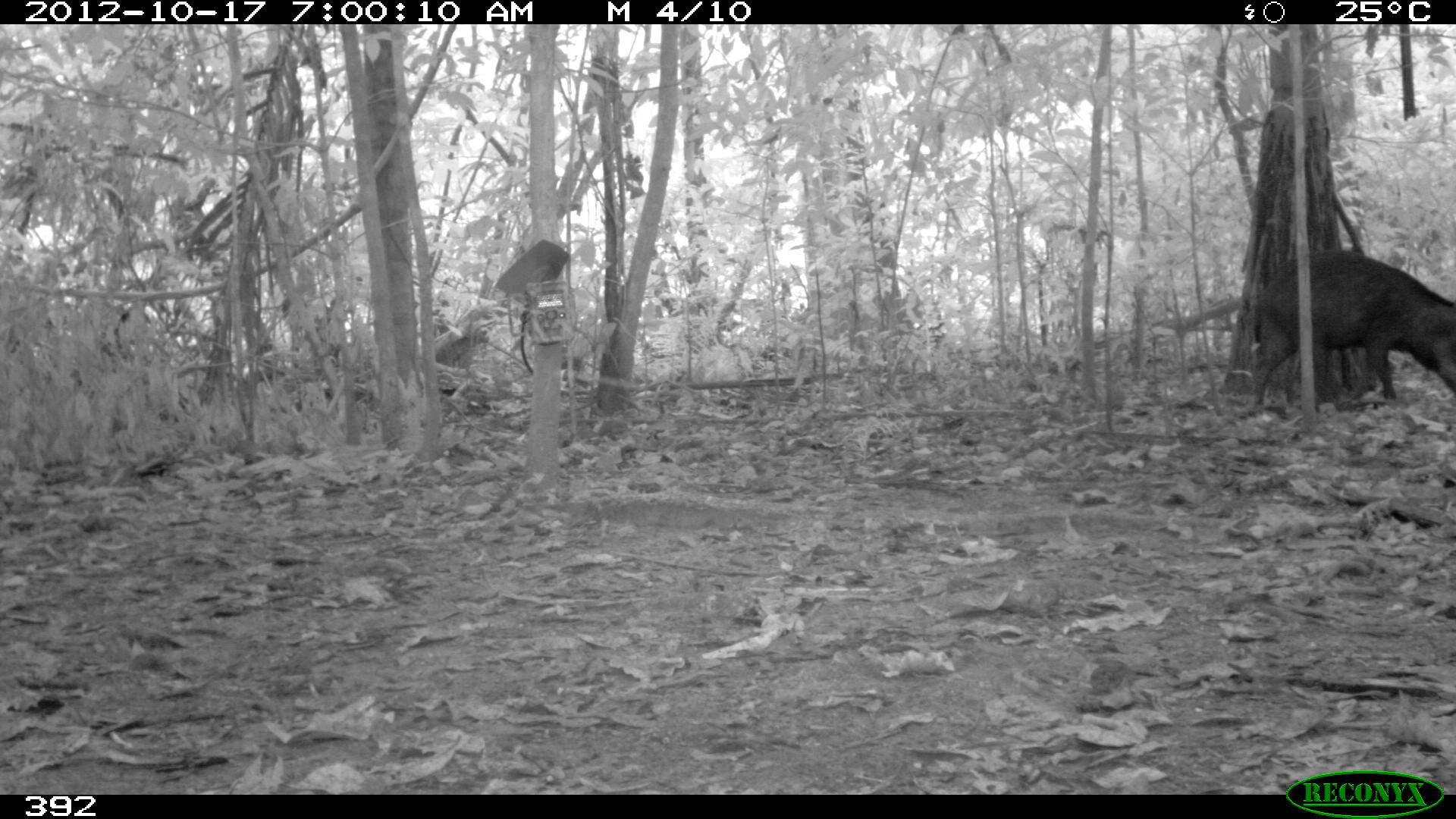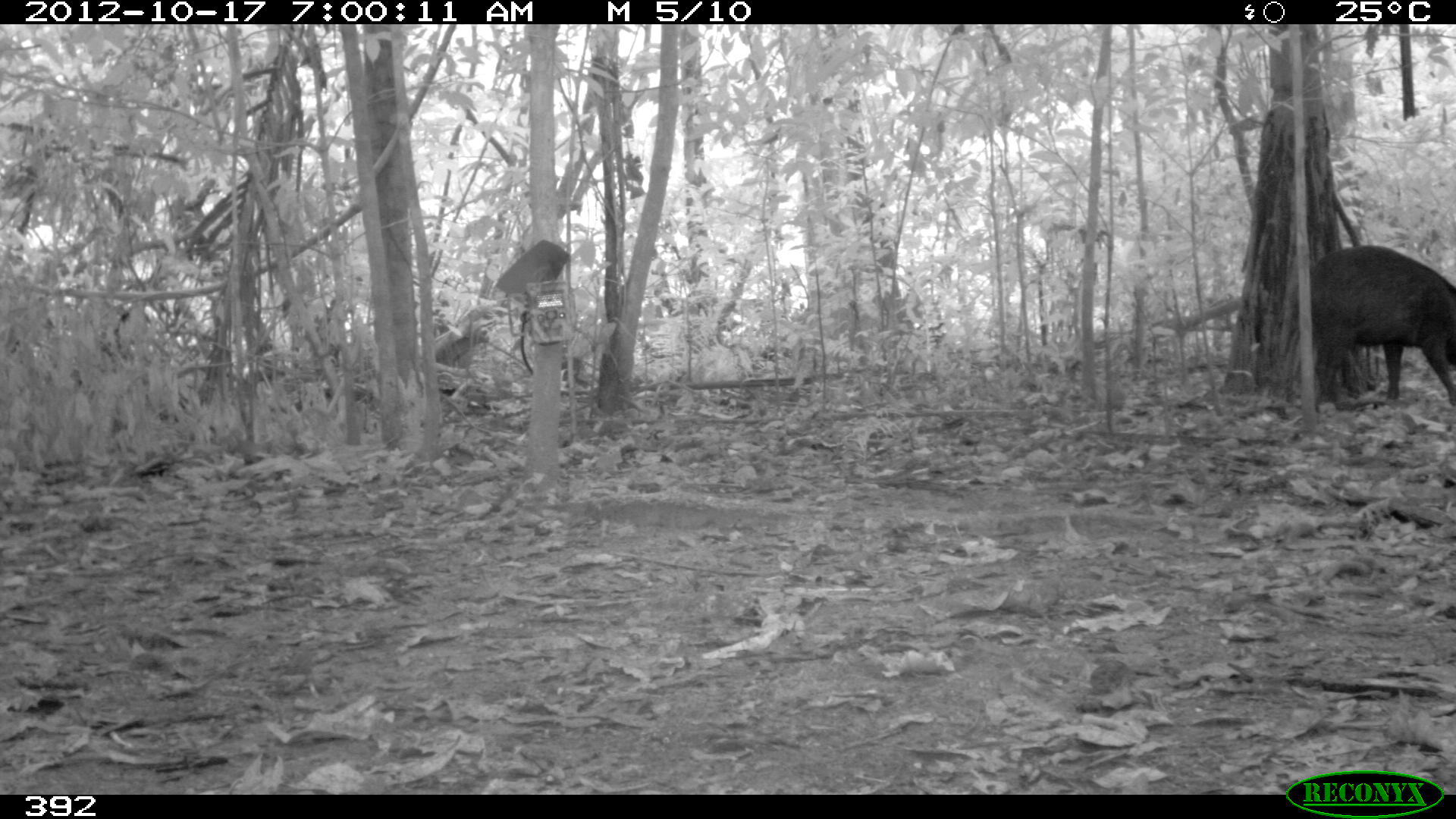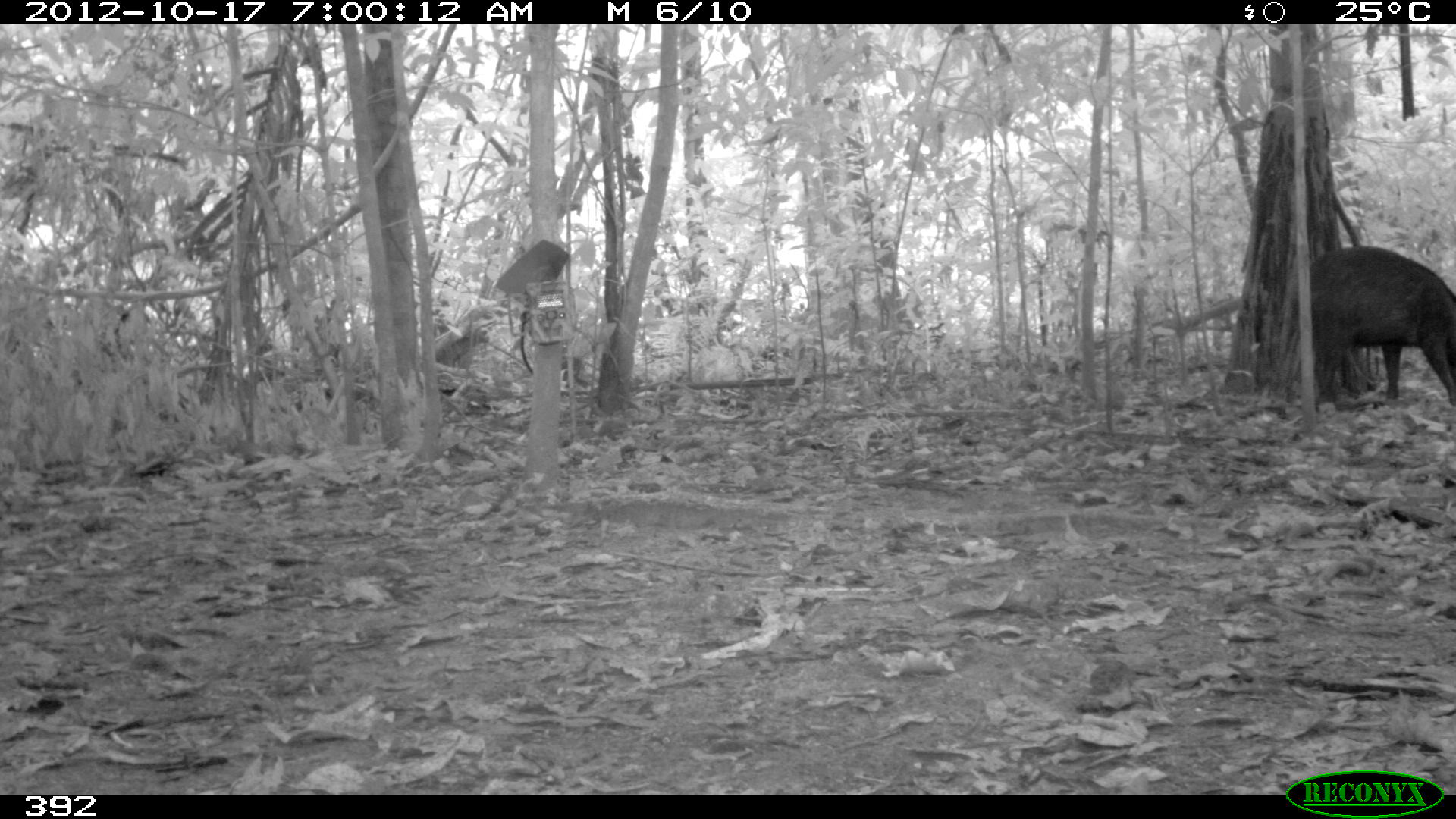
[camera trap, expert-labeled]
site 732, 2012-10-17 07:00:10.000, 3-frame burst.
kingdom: Animalia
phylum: Chordata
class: Mammalia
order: Artiodactyla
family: Tayassuidae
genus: Tayassu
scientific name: Tayassu pecari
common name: white-lipped peccary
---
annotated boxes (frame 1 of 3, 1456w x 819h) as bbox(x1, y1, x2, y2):
tayassu pecari: bbox(1245, 246, 1456, 413)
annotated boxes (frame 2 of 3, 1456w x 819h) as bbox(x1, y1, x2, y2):
tayassu pecari: bbox(1285, 243, 1454, 411)